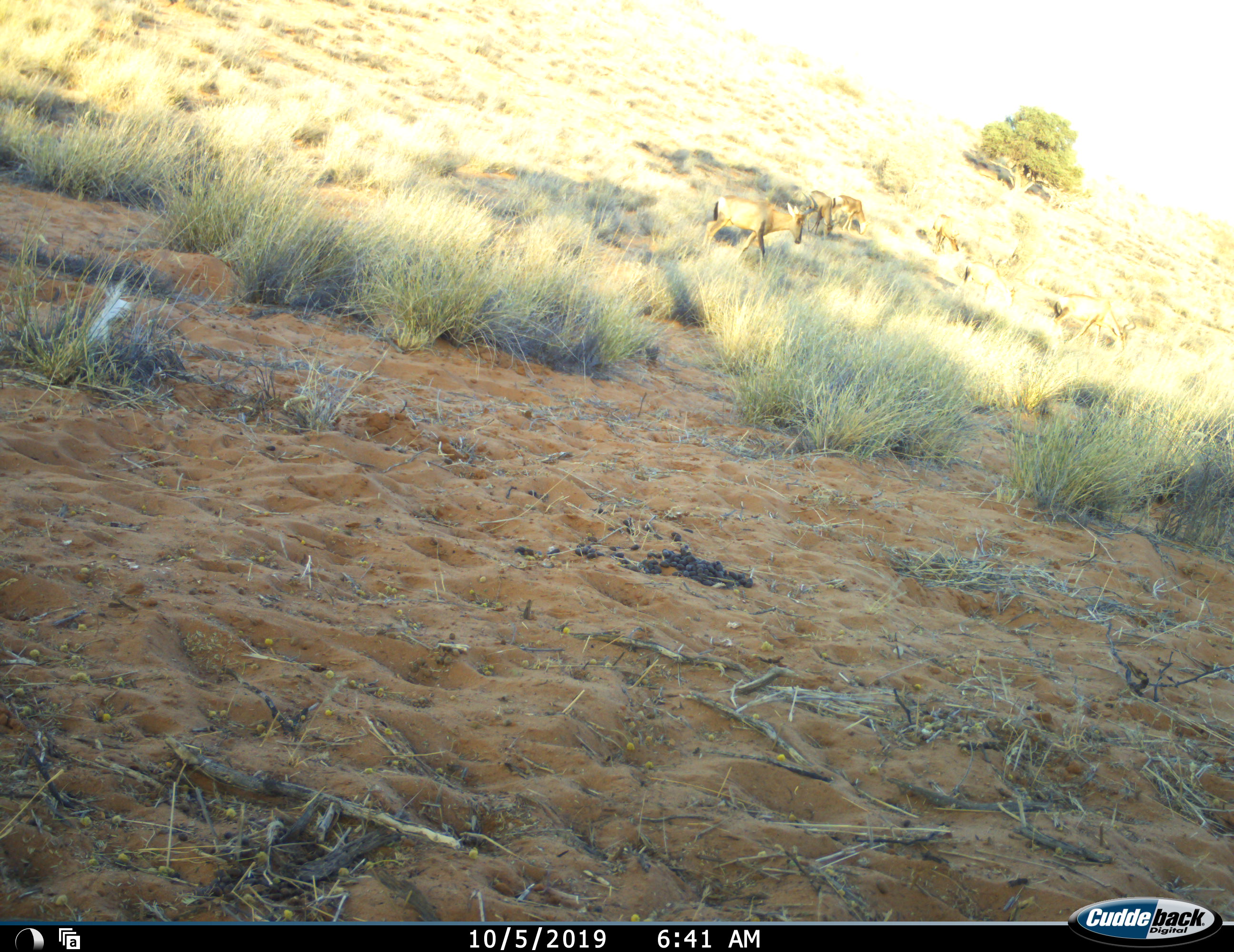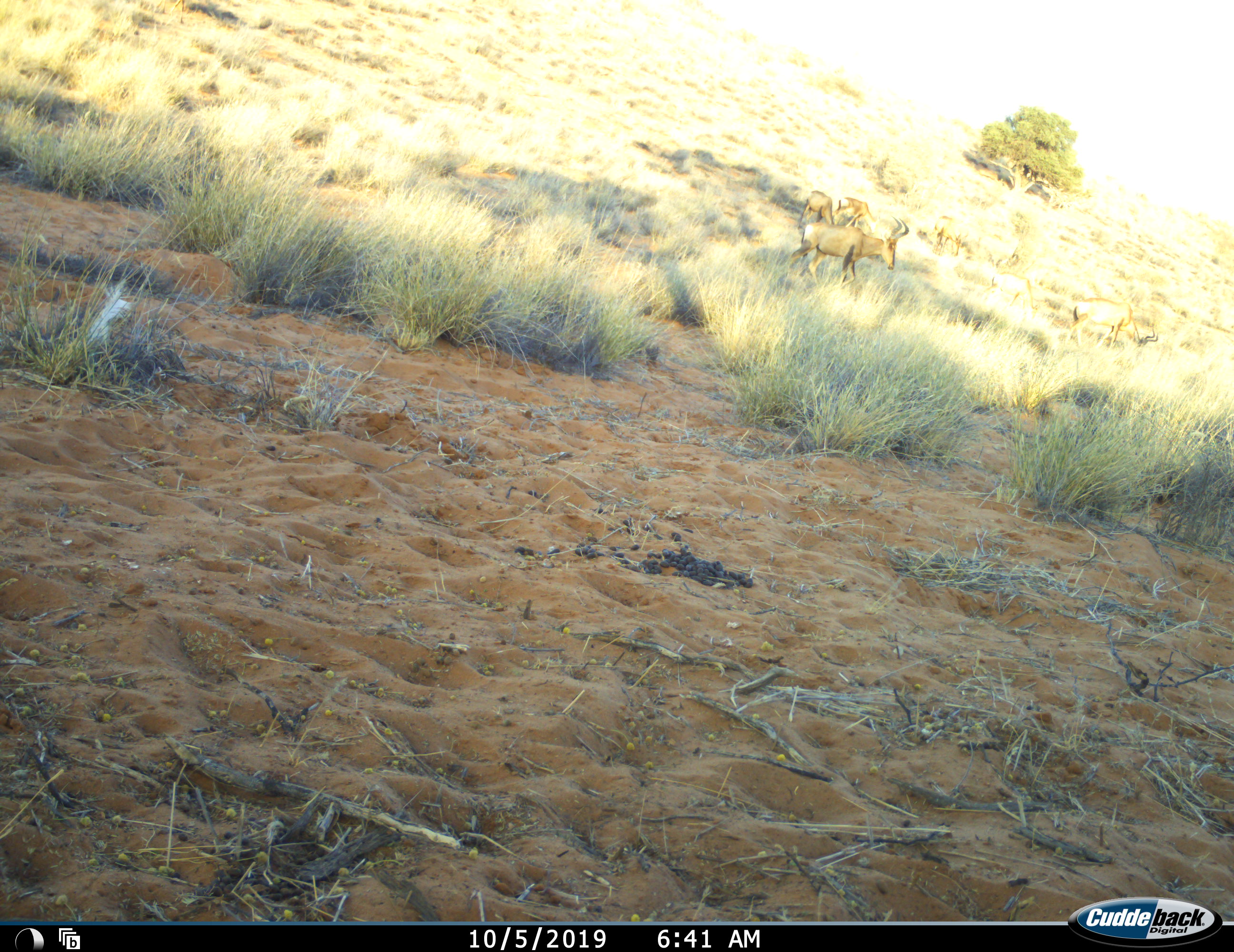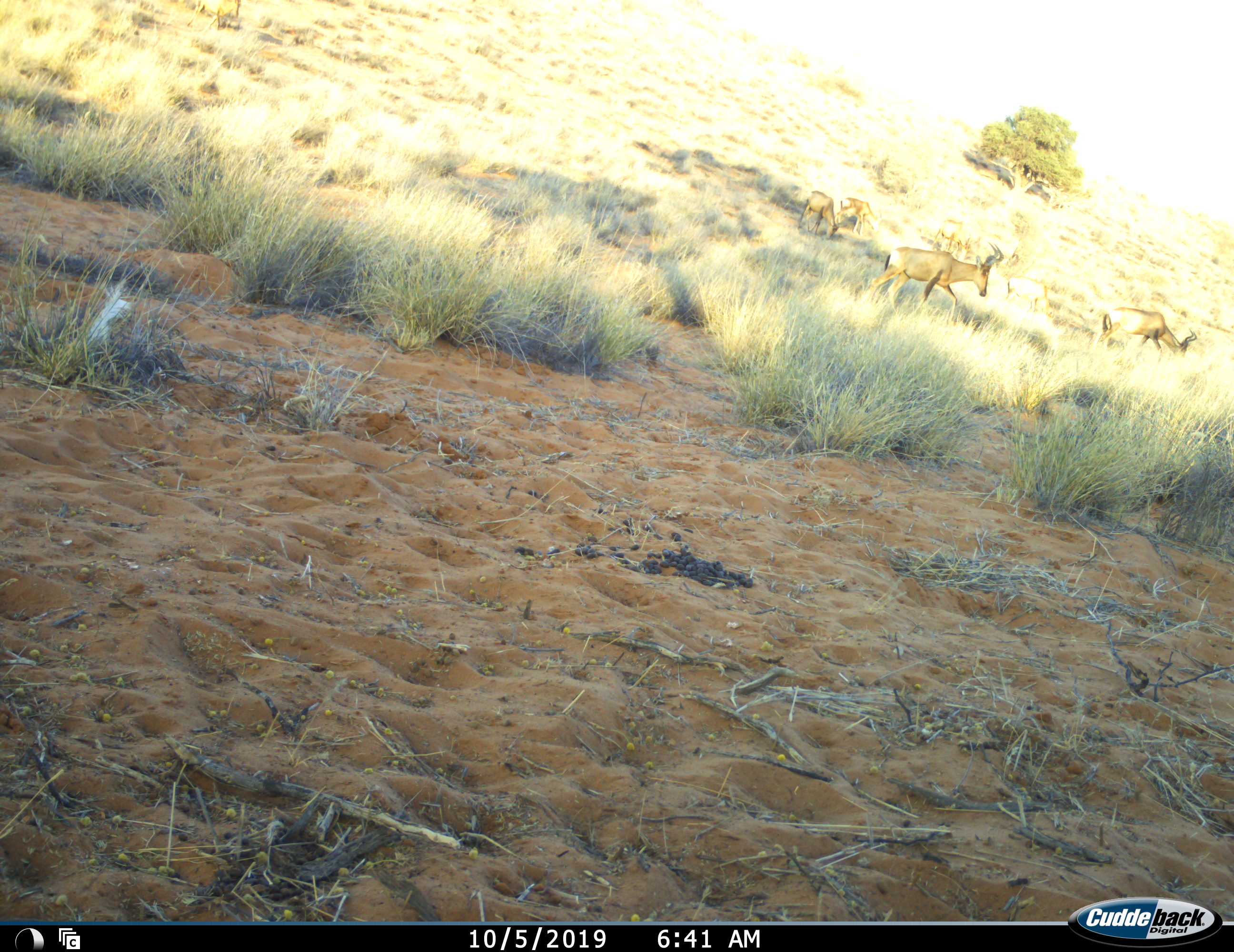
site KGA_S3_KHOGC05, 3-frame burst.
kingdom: Animalia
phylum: Chordata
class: Mammalia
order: Artiodactyla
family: Bovidae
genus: Alcelaphus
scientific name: Alcelaphus buselaphus caama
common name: red hartebeest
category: hartebeestred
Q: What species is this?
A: Hartebeestred (red hartebeest) (Alcelaphus buselaphus caama).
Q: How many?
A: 5.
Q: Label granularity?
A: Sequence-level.